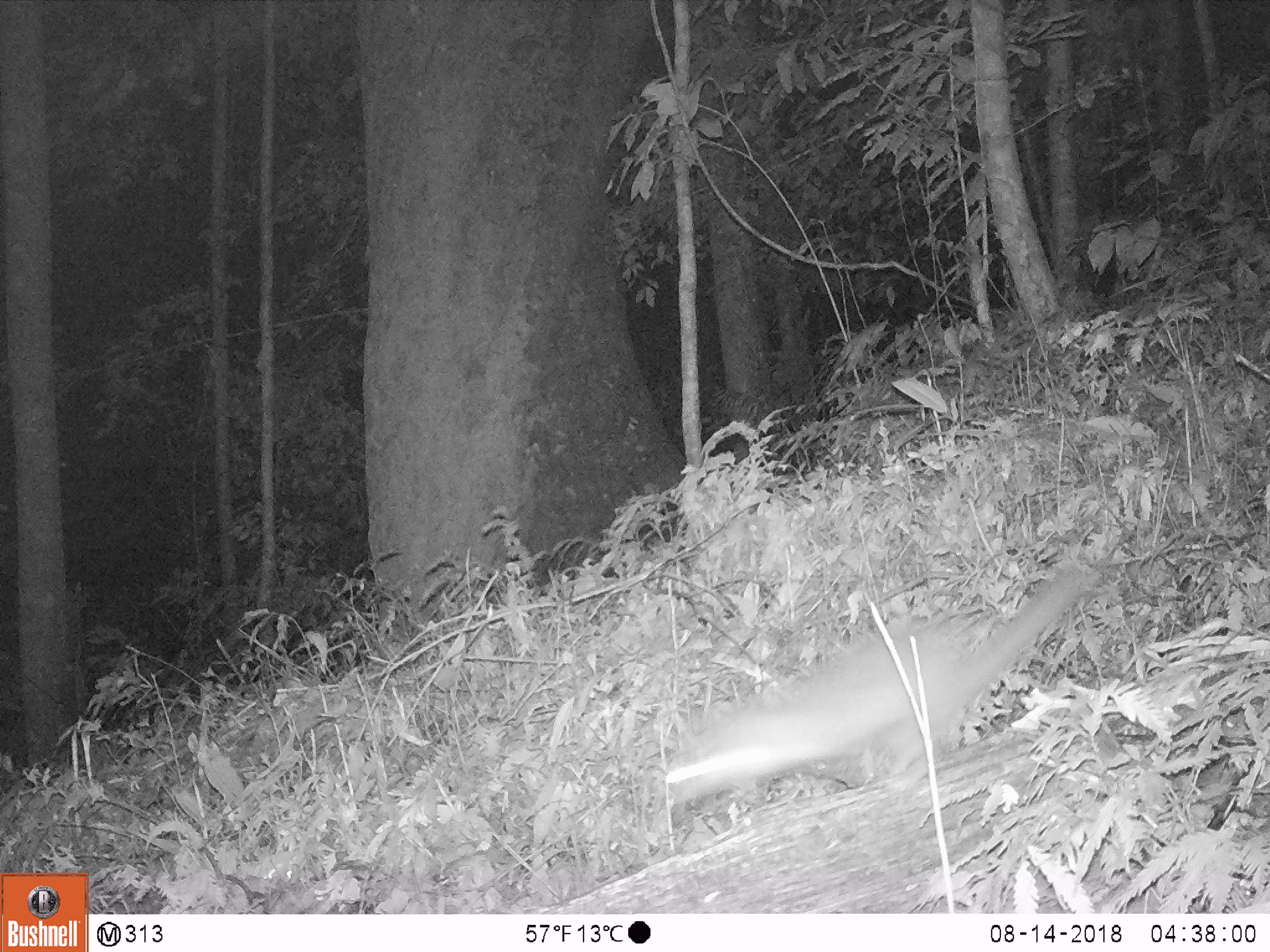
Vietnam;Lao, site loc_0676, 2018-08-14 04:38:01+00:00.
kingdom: Animalia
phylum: Chordata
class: Mammalia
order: Carnivora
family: Mustelidae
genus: Melogale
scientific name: Melogale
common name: ferret badger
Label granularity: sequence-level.